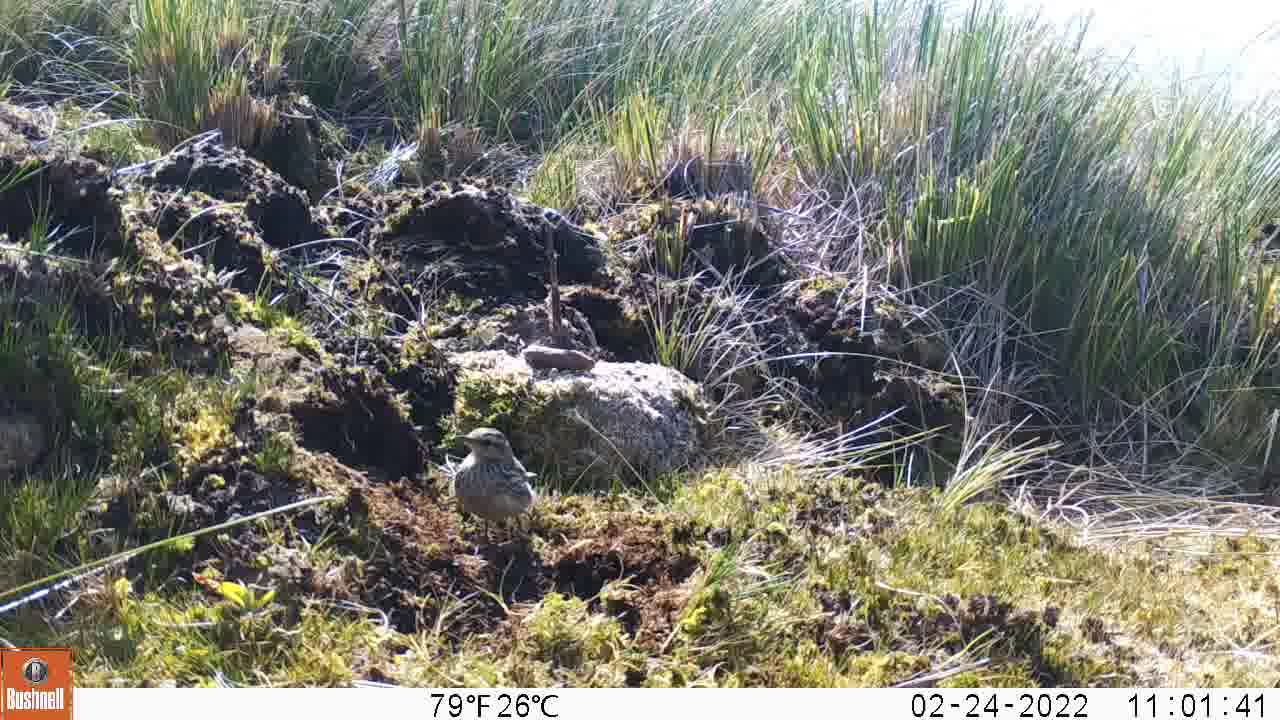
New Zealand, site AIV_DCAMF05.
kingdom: Animalia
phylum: Chordata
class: Aves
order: Passeriformes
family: Motacillidae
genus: Anthus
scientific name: Anthus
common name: pipit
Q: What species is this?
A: Pipit (Anthus).